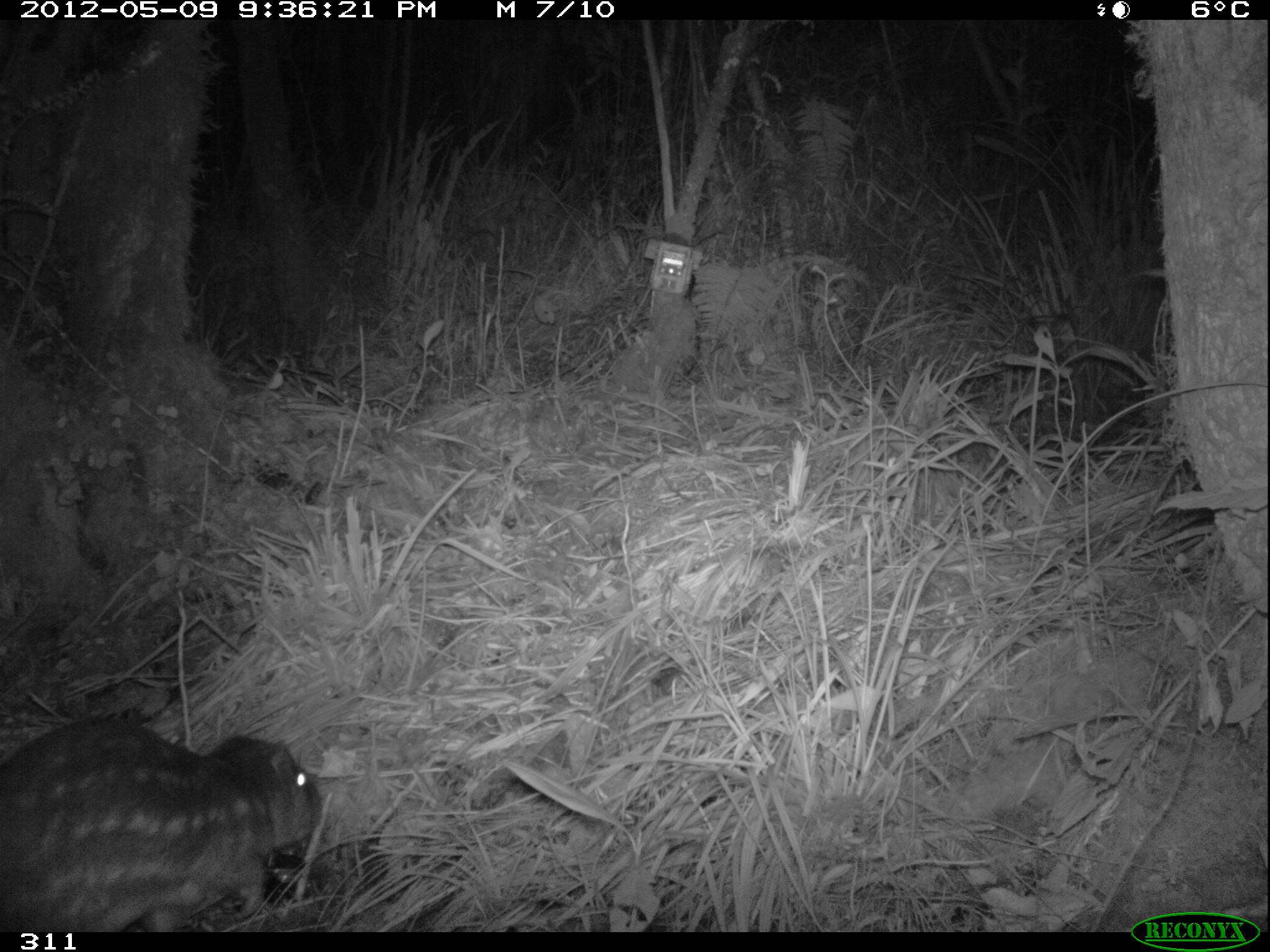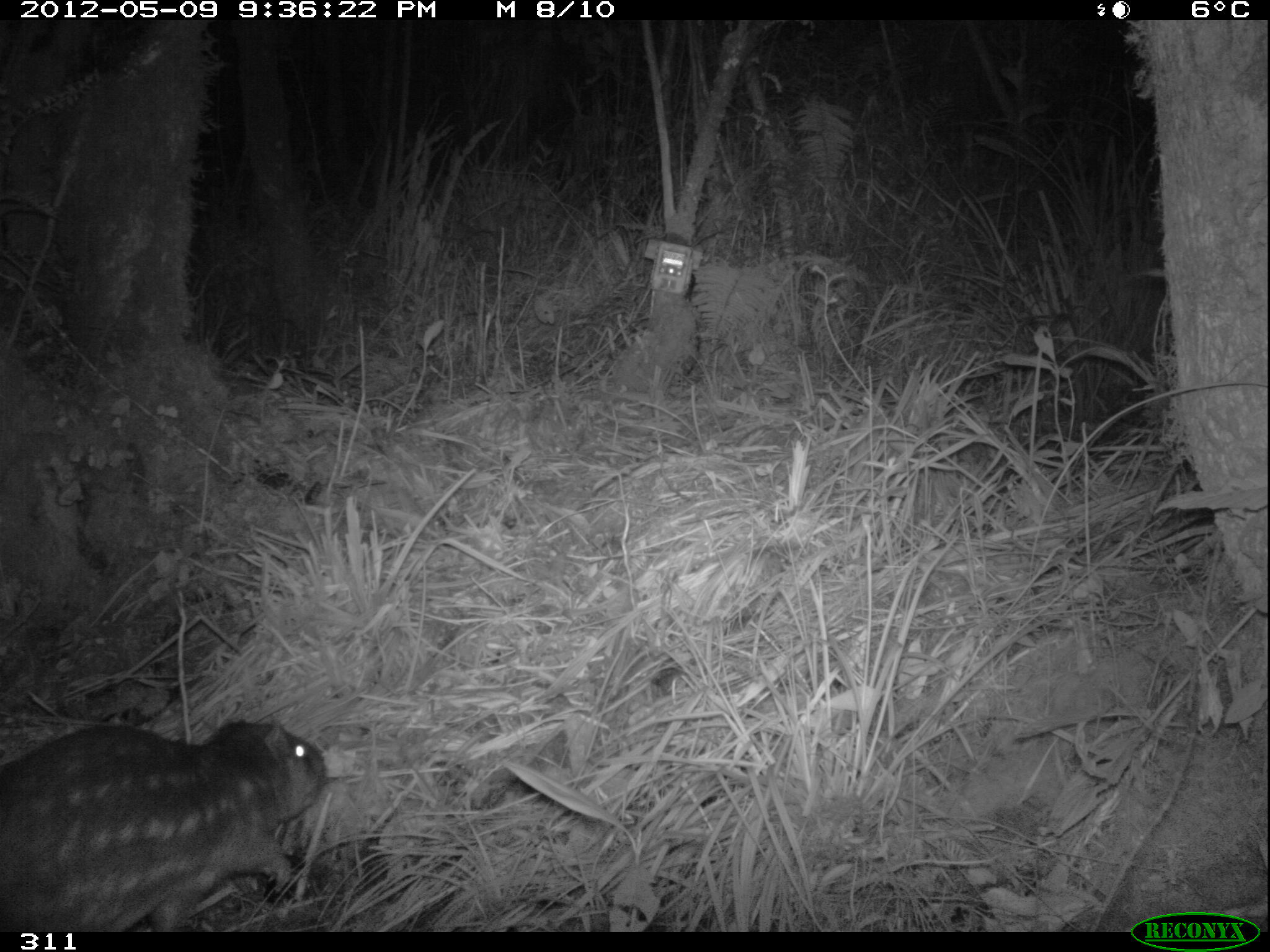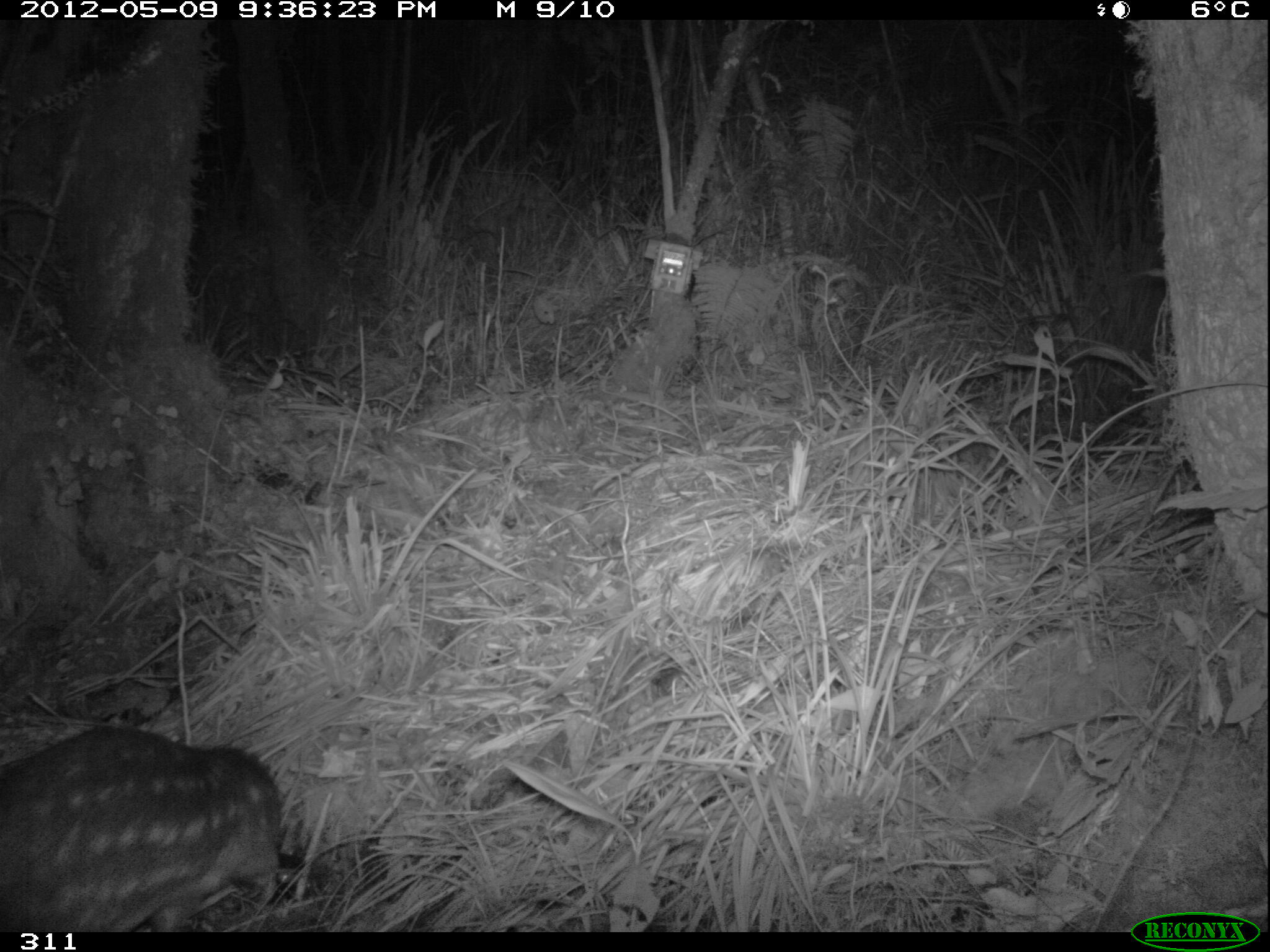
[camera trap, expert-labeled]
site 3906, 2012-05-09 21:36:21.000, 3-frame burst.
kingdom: Animalia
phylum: Chordata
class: Mammalia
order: Rodentia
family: Cuniculidae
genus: Cuniculus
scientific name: Cuniculus taczanowskii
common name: mountain paca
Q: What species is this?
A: Cuniculus taczanowskii (mountain paca).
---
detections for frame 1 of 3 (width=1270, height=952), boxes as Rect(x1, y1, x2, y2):
cuniculus taczanowskii: Rect(0, 715, 323, 932)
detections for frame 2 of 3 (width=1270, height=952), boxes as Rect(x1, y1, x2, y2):
cuniculus taczanowskii: Rect(0, 715, 326, 932)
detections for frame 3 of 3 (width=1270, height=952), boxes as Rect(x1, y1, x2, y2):
cuniculus taczanowskii: Rect(0, 724, 284, 932)